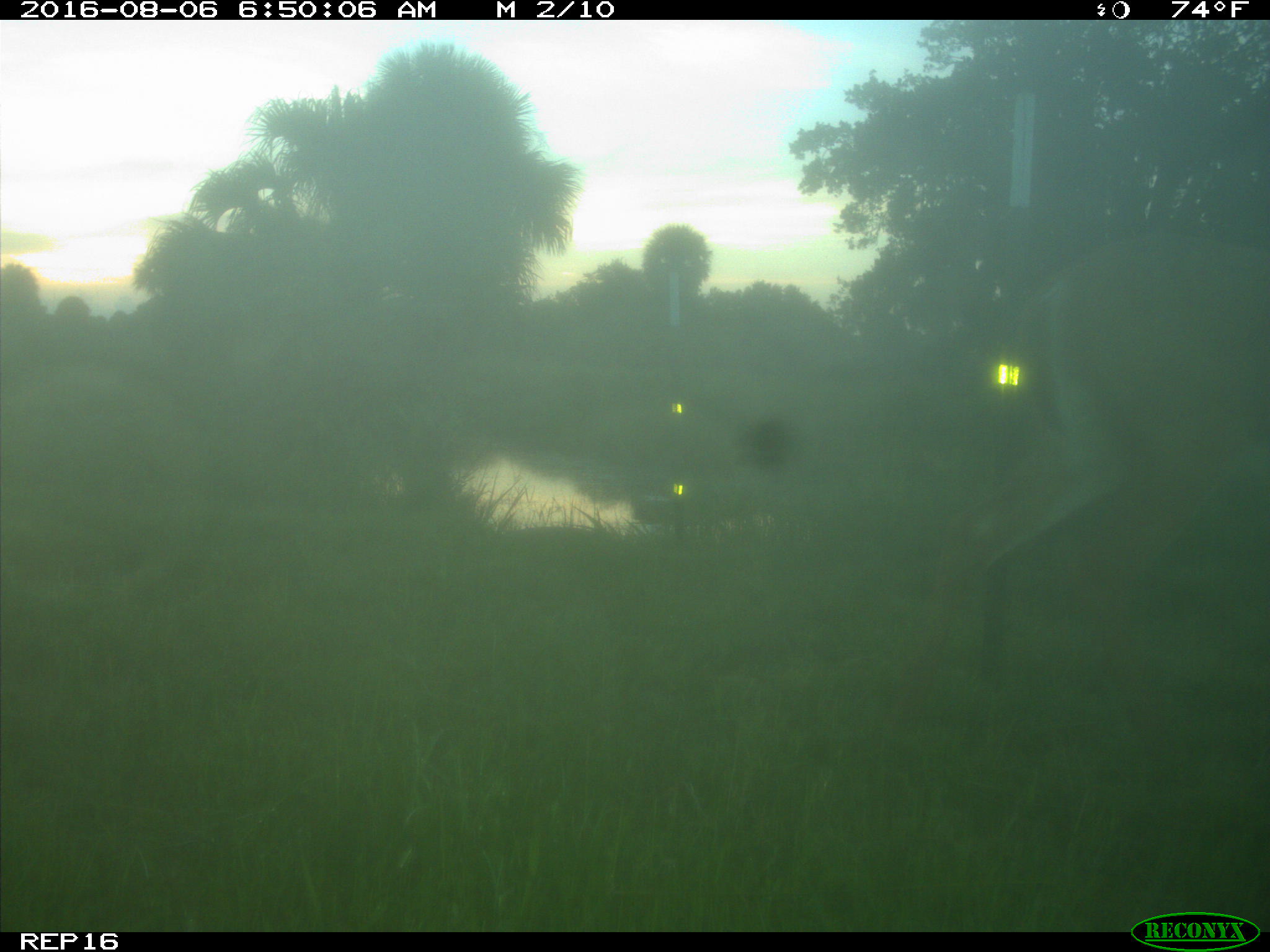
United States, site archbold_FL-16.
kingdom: Animalia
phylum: Chordata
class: Mammalia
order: Artiodactyla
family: Cervidae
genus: Odocoileus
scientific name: Odocoileus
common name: deer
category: unidentified deer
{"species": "unidentified deer (deer) (Odocoileus)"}